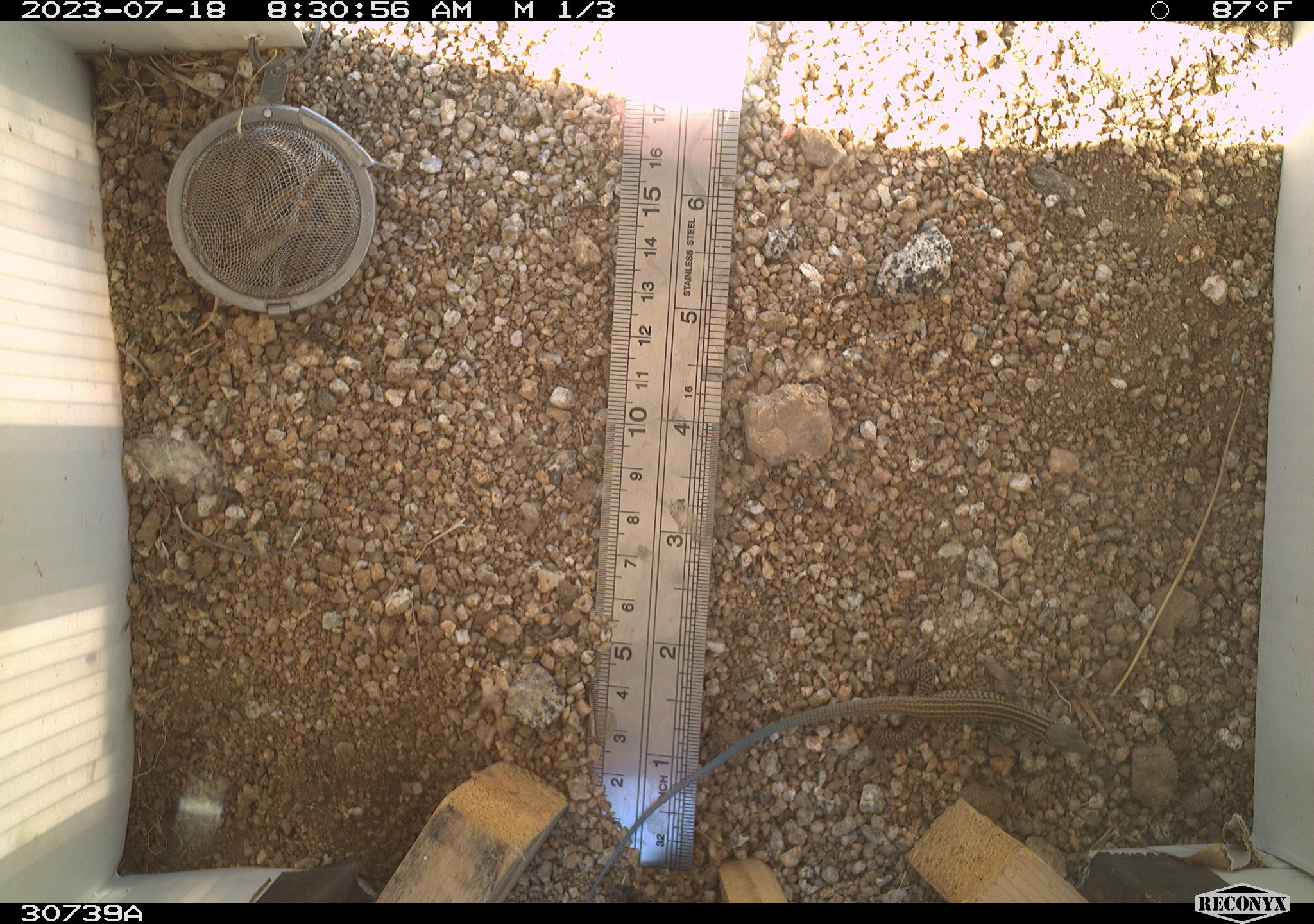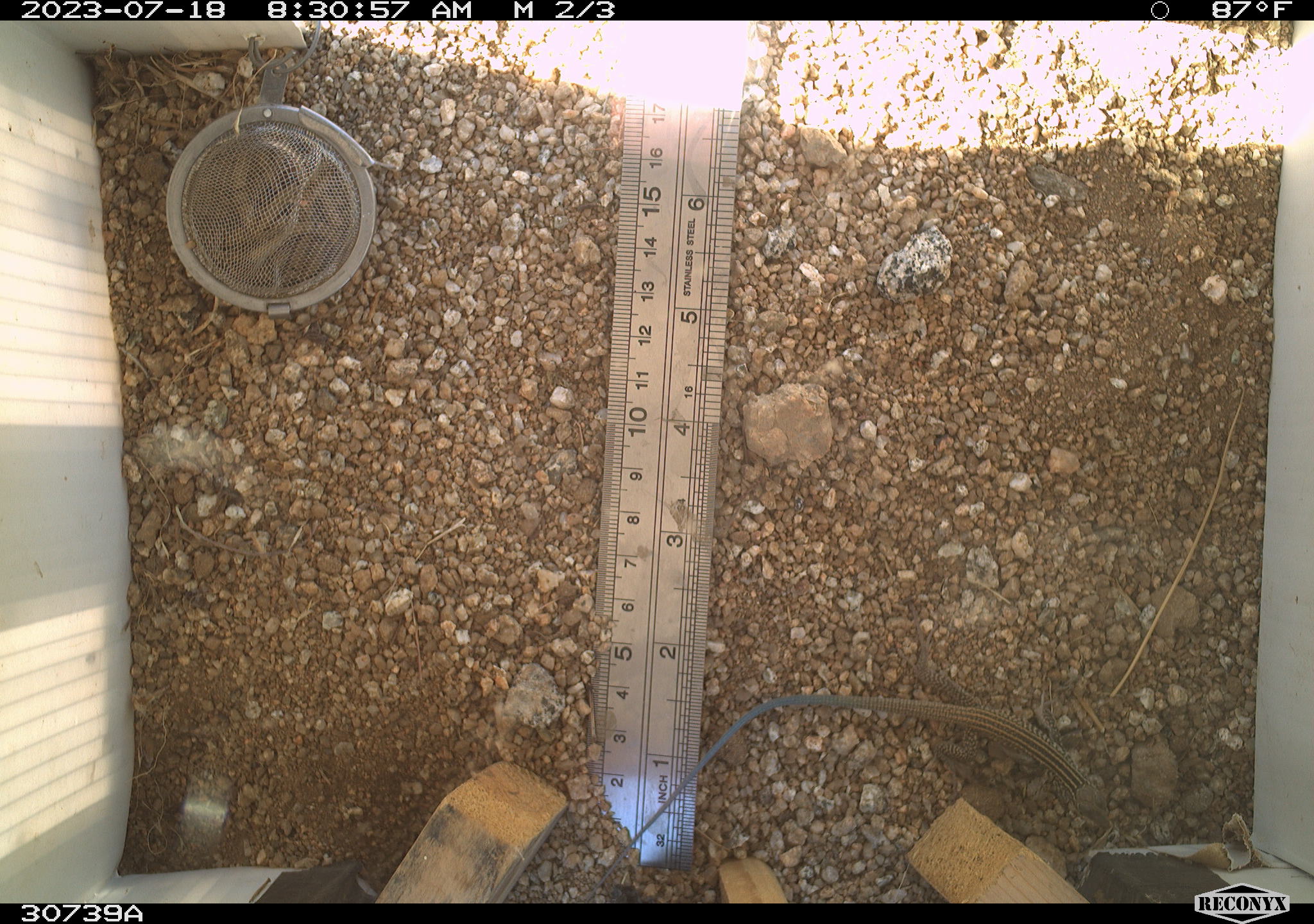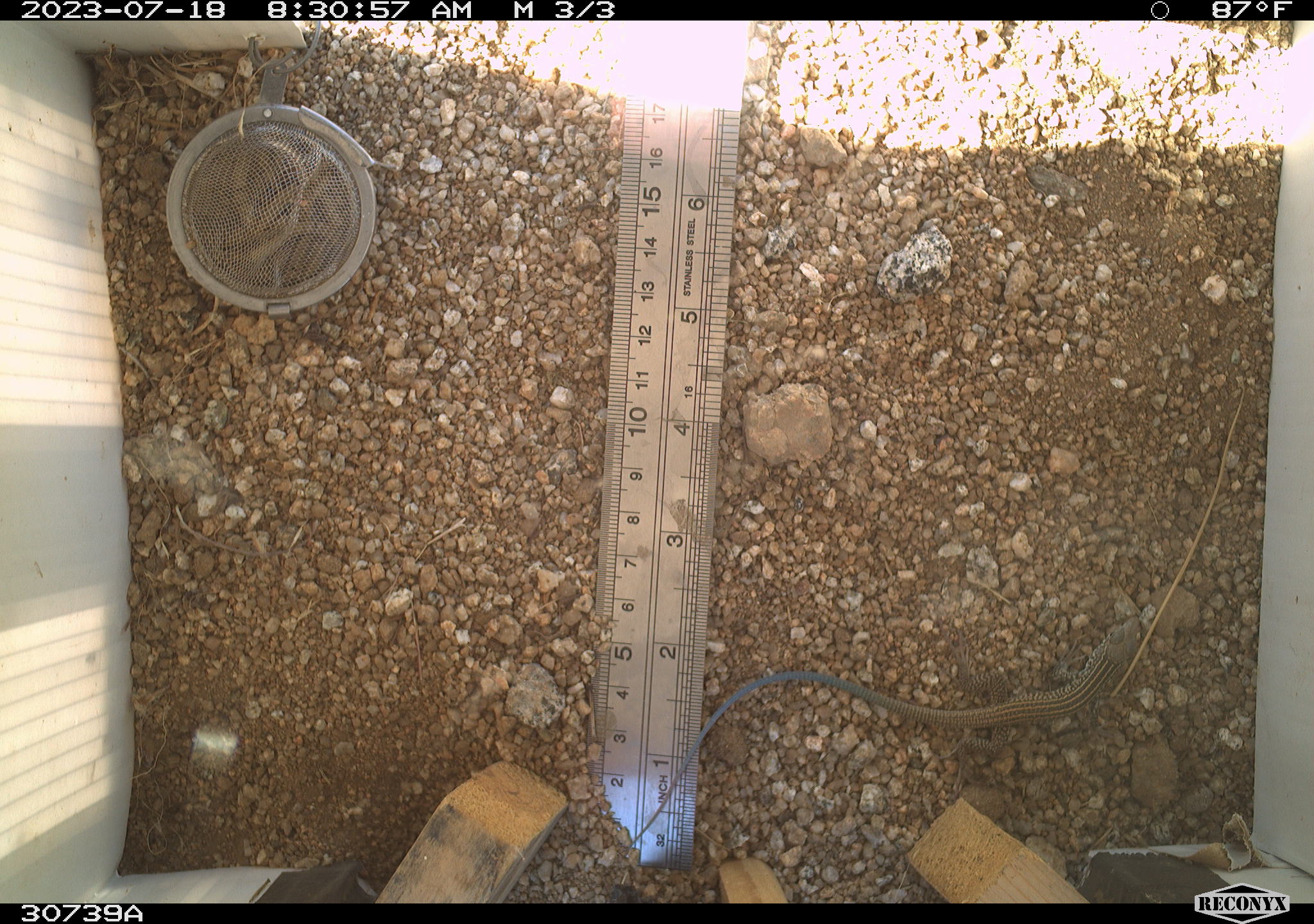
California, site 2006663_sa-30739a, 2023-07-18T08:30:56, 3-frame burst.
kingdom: Animalia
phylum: Chordata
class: Reptilia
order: Squamata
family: Teiidae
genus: Aspidoscelis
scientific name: Aspidoscelis tigris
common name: western whiptail